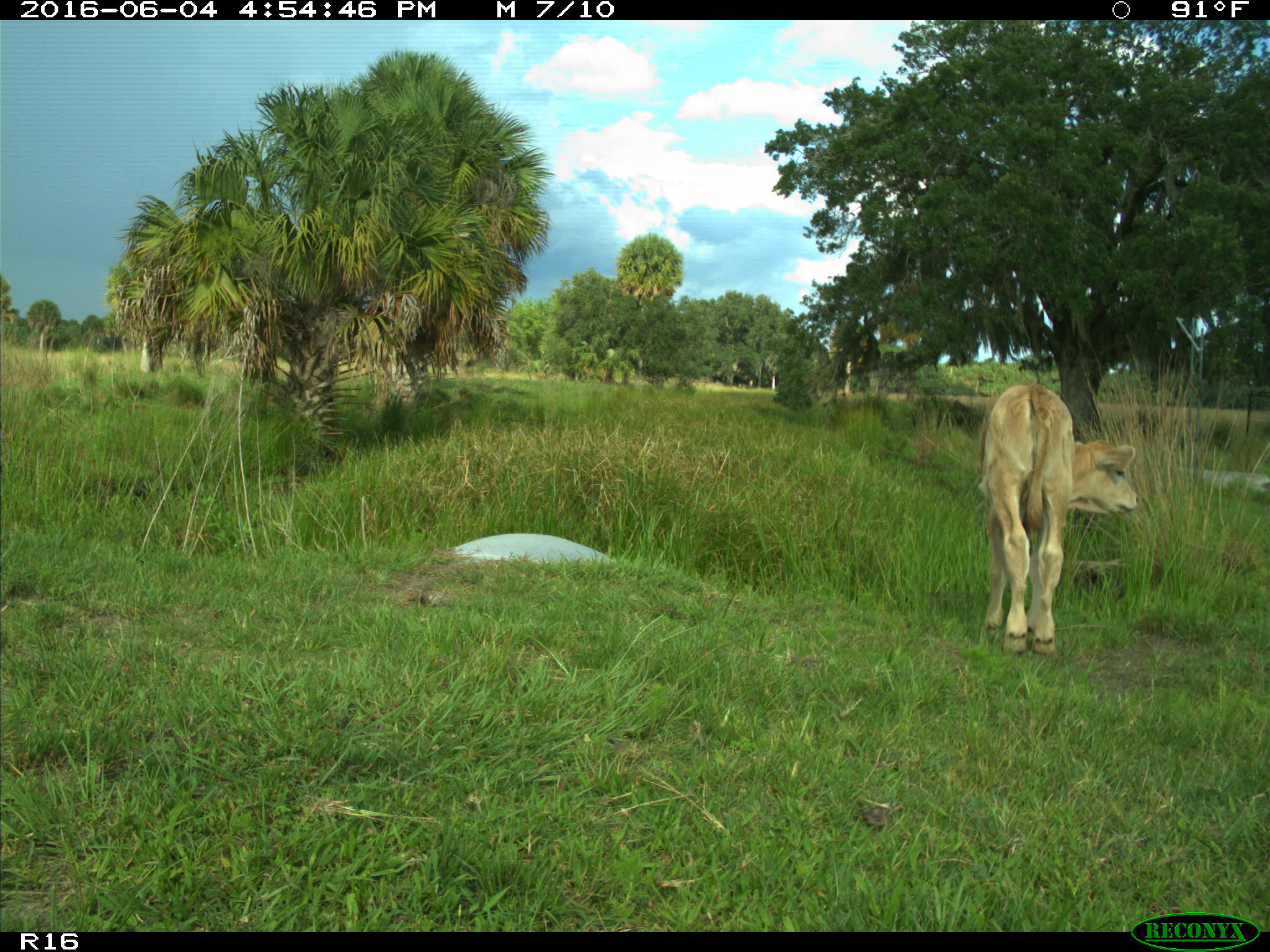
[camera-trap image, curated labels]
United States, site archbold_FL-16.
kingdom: Animalia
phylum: Chordata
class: Mammalia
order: Artiodactyla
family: Bovidae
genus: Bos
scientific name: Bos taurus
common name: domestic cow